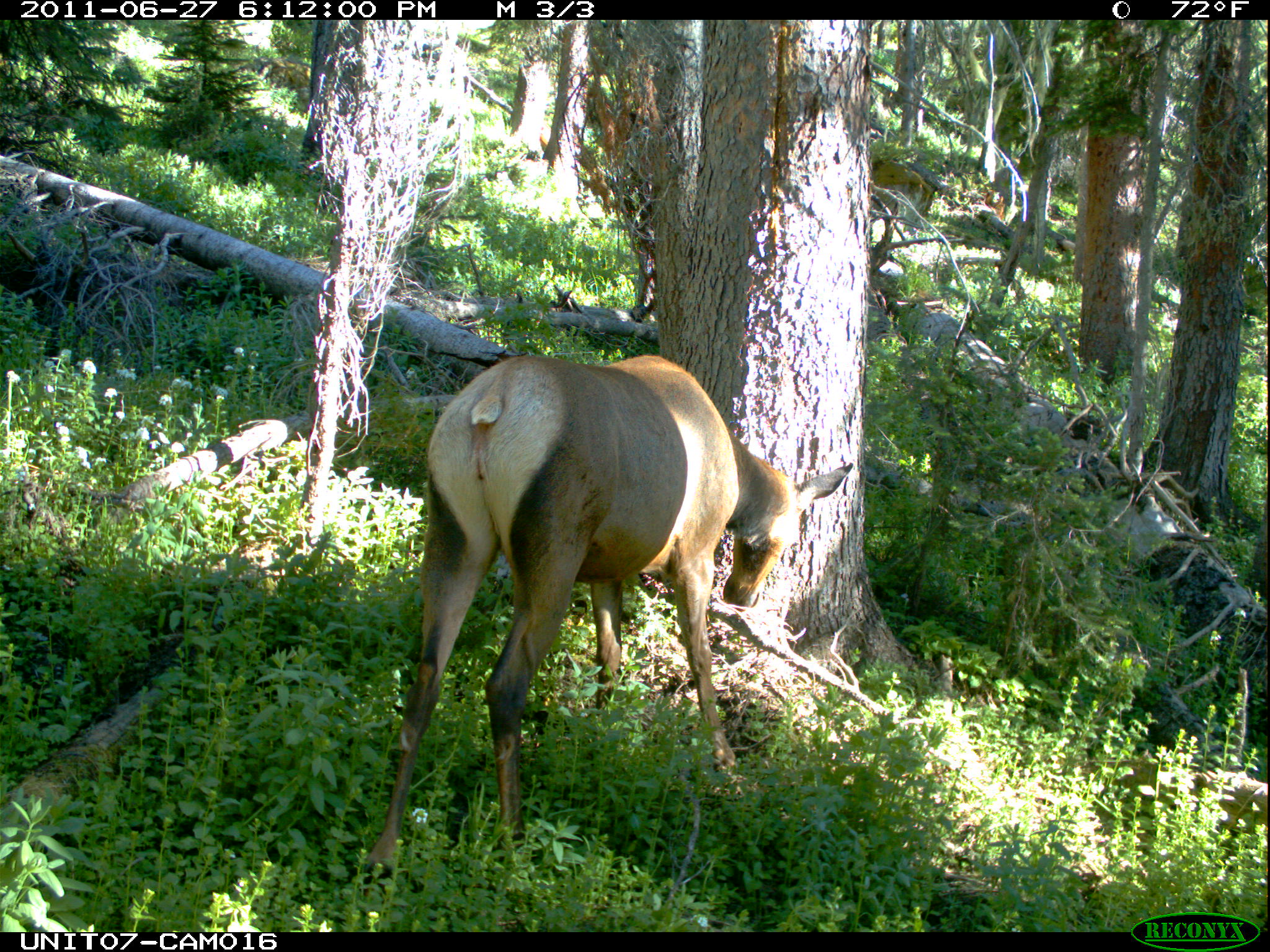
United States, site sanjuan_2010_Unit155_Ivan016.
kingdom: Animalia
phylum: Chordata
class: Mammalia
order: Artiodactyla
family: Cervidae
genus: Cervus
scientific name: Cervus elaphus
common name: red deer